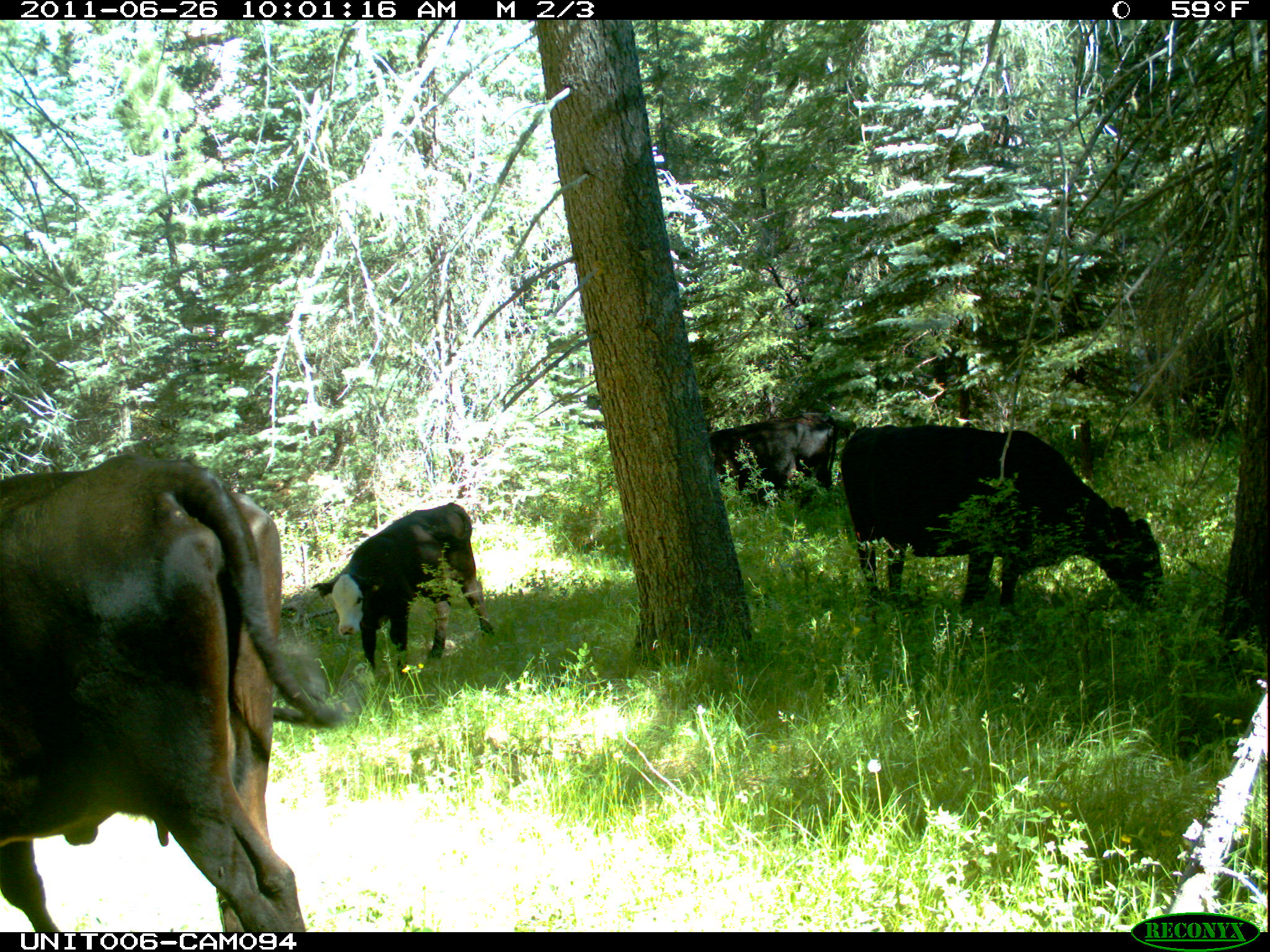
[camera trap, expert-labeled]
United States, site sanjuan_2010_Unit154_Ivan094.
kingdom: Animalia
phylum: Chordata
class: Mammalia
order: Artiodactyla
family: Bovidae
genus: Bos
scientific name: Bos taurus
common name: domestic cow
Bos taurus (domestic cow).